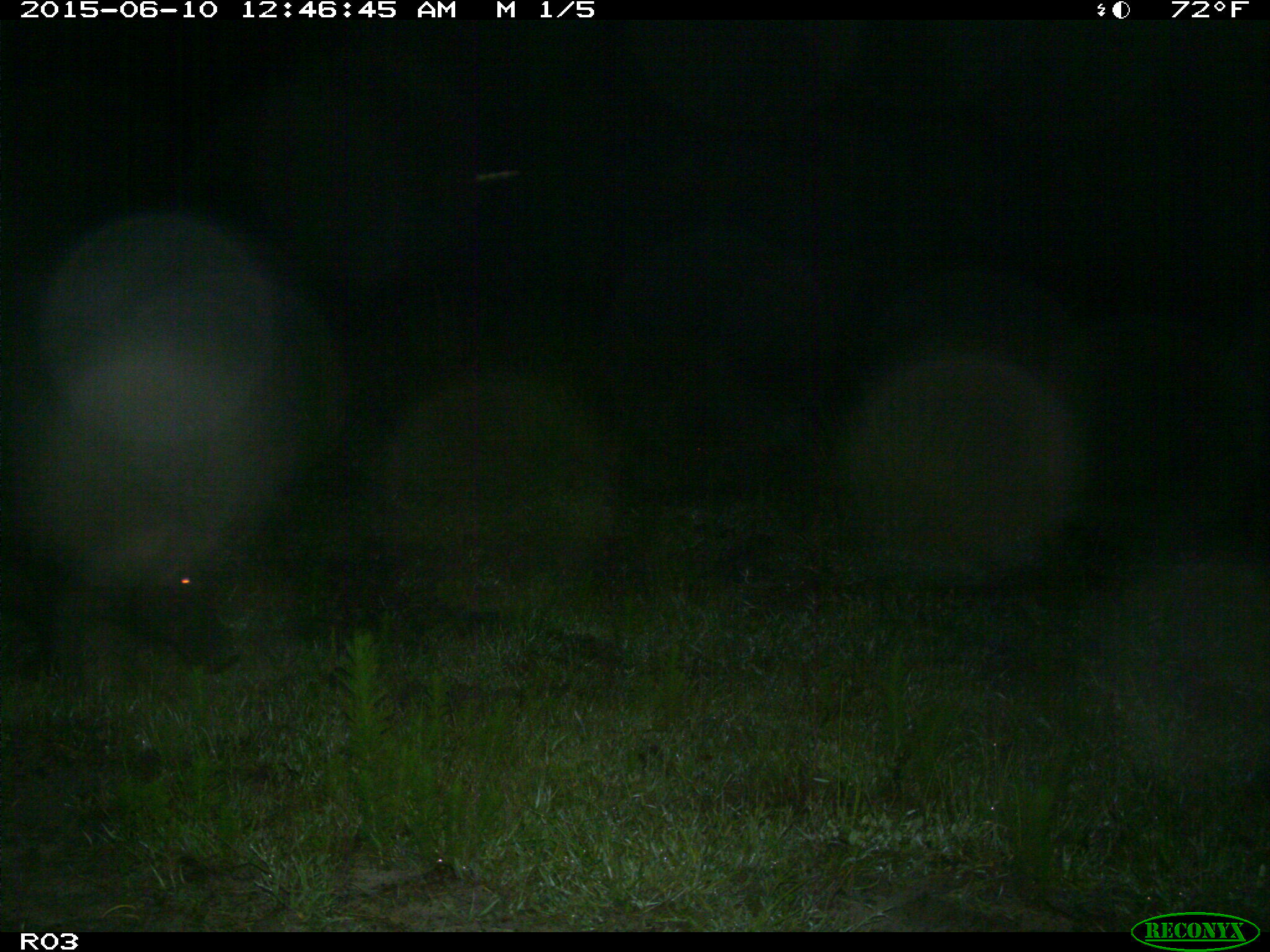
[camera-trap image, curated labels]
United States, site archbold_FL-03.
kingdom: Animalia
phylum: Chordata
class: Mammalia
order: Artiodactyla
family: Suidae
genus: Sus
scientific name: Sus scrofa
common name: wild boar